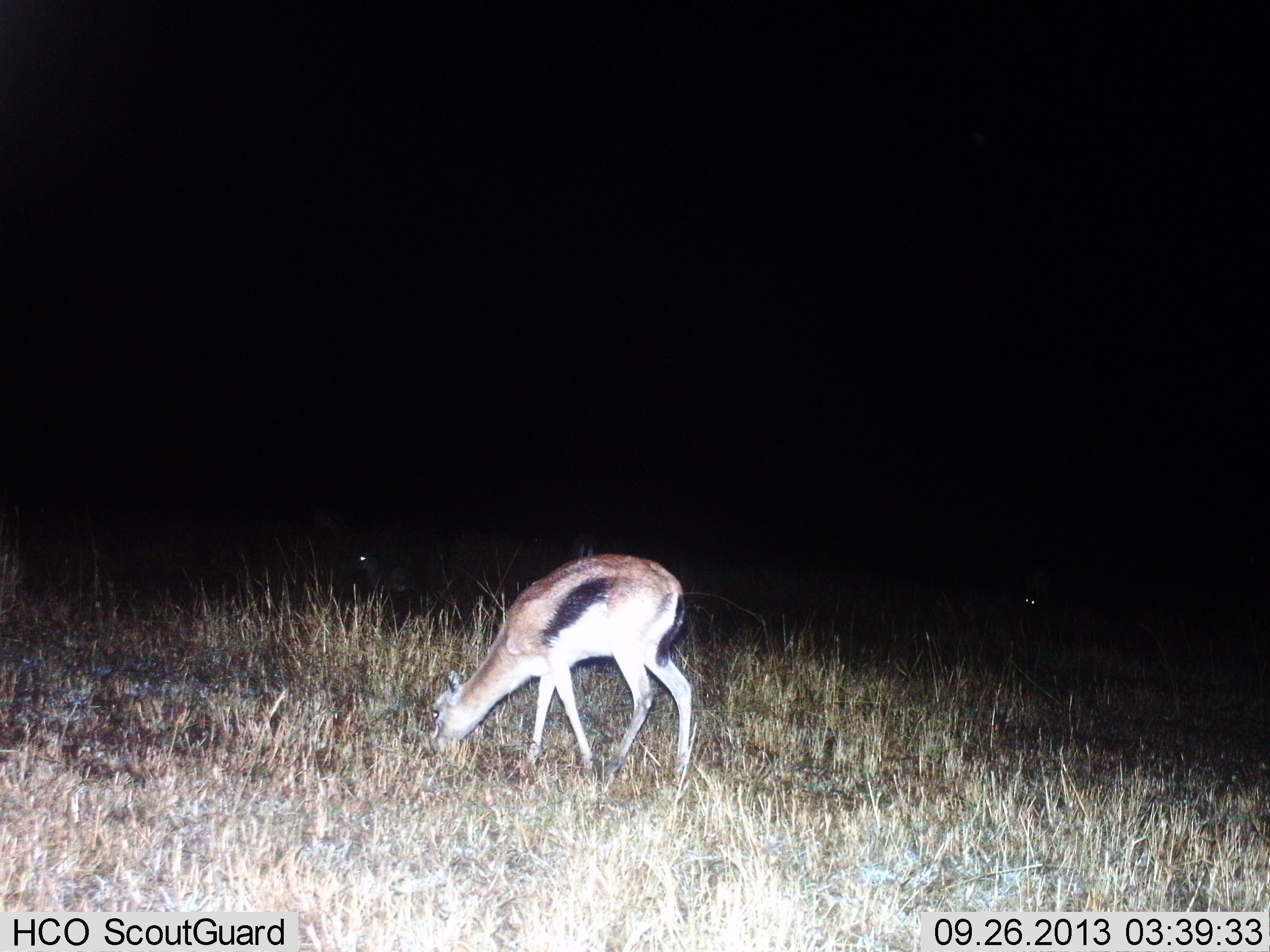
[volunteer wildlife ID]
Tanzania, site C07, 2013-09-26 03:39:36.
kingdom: Animalia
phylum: Chordata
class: Mammalia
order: Artiodactyla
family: Bovidae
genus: Eudorcas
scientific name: Eudorcas thomsonii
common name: thomson's gazelle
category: gazellethomsons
Gazellethomsons (thomson's gazelle) (Eudorcas thomsonii), count 1. Behavior (volunteer vote fractions): standing 15%, resting 3%, moving 3%, interacting 0%. Young present (vote fraction): 12%. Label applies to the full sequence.